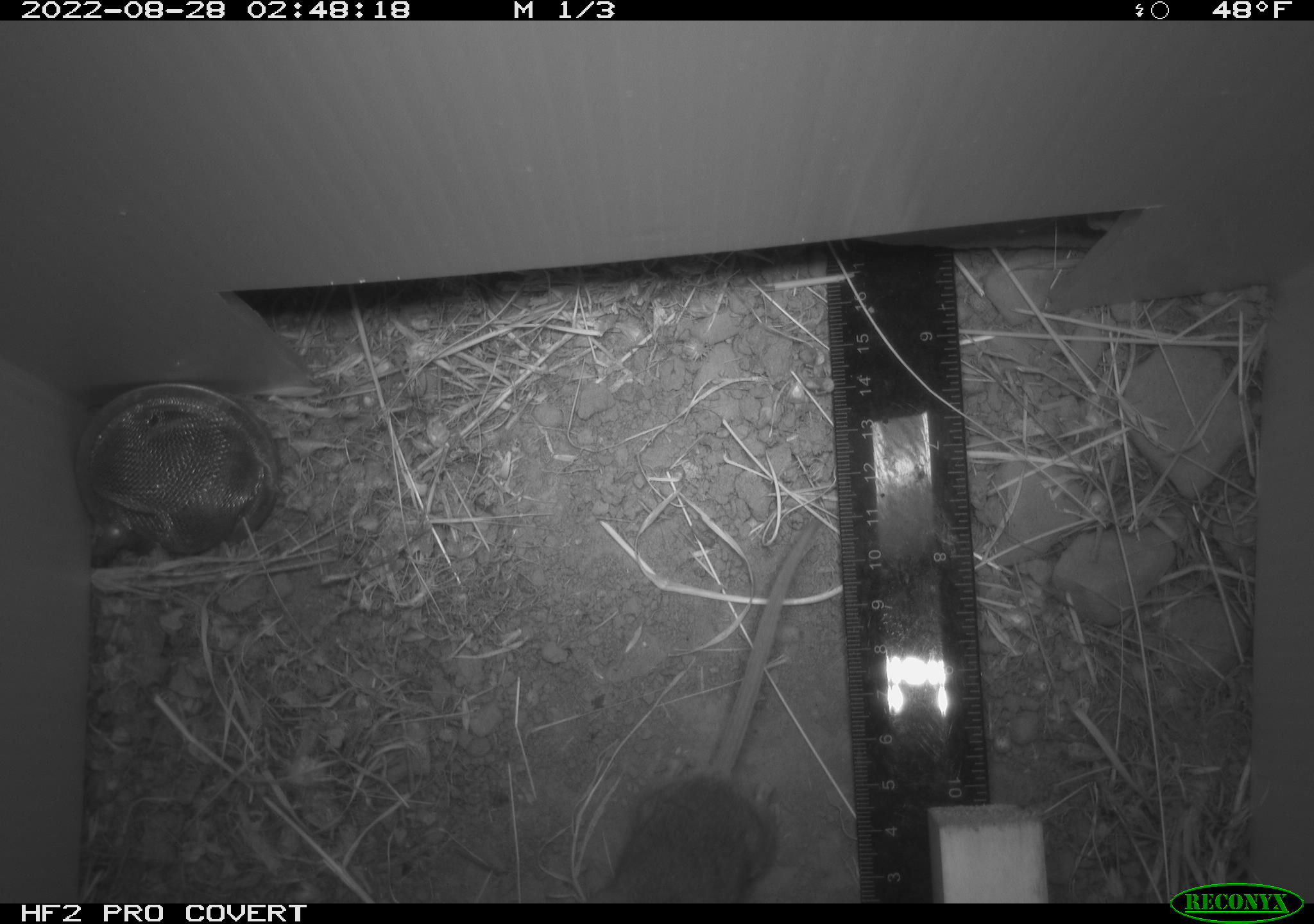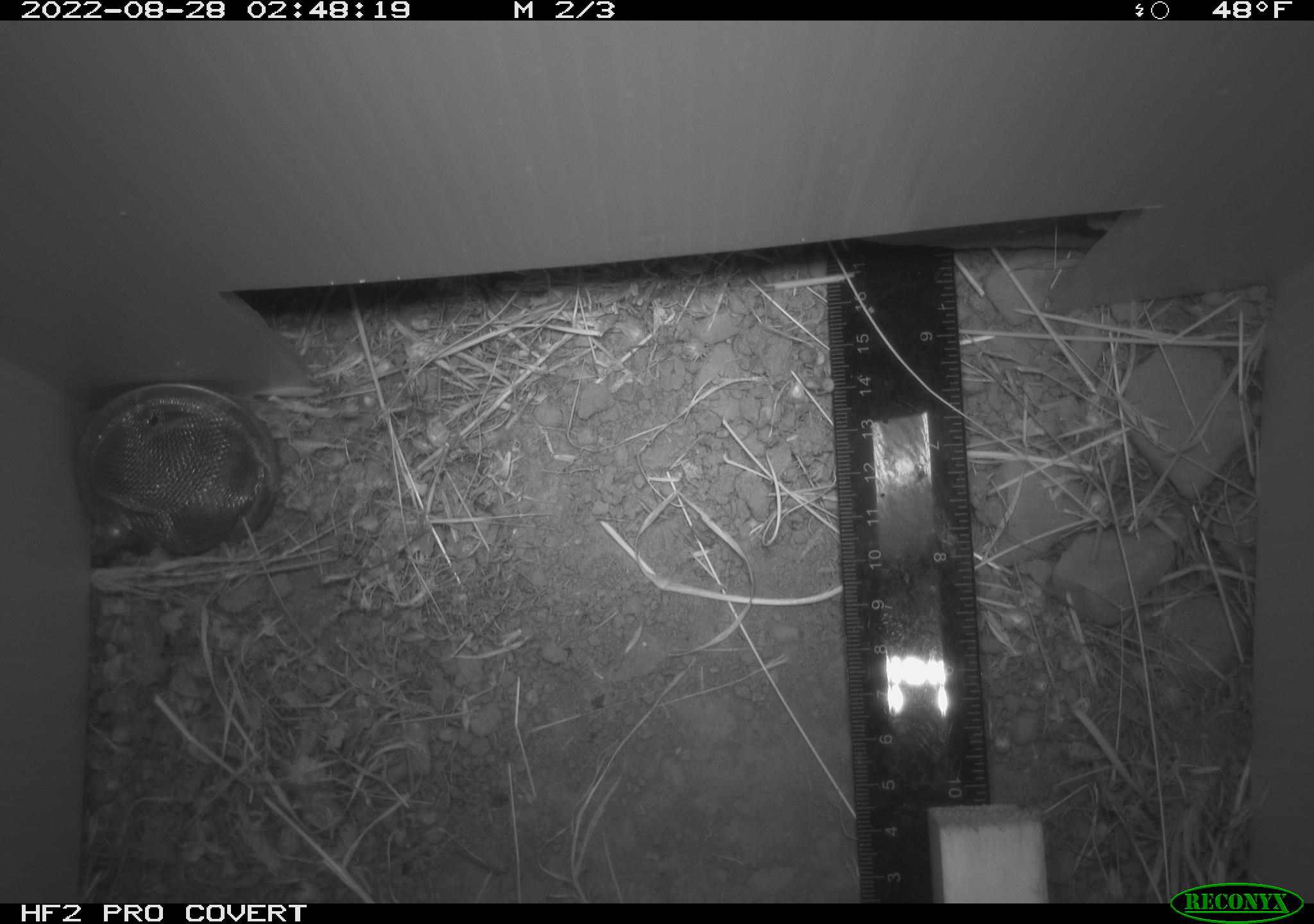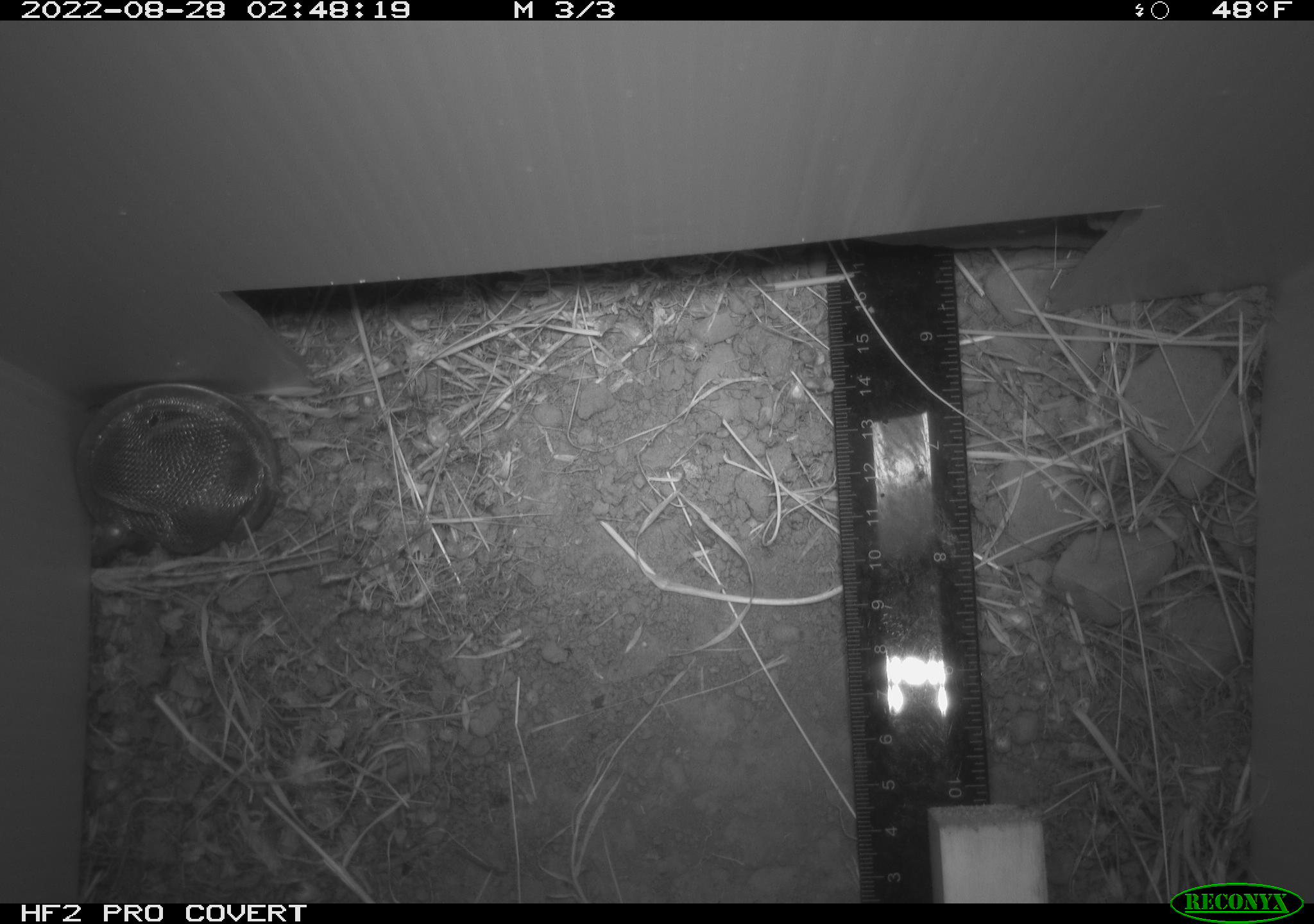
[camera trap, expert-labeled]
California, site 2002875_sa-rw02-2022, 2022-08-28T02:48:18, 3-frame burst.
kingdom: Animalia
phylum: Chordata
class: Mammalia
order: Rodentia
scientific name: Rodentia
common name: mouse species